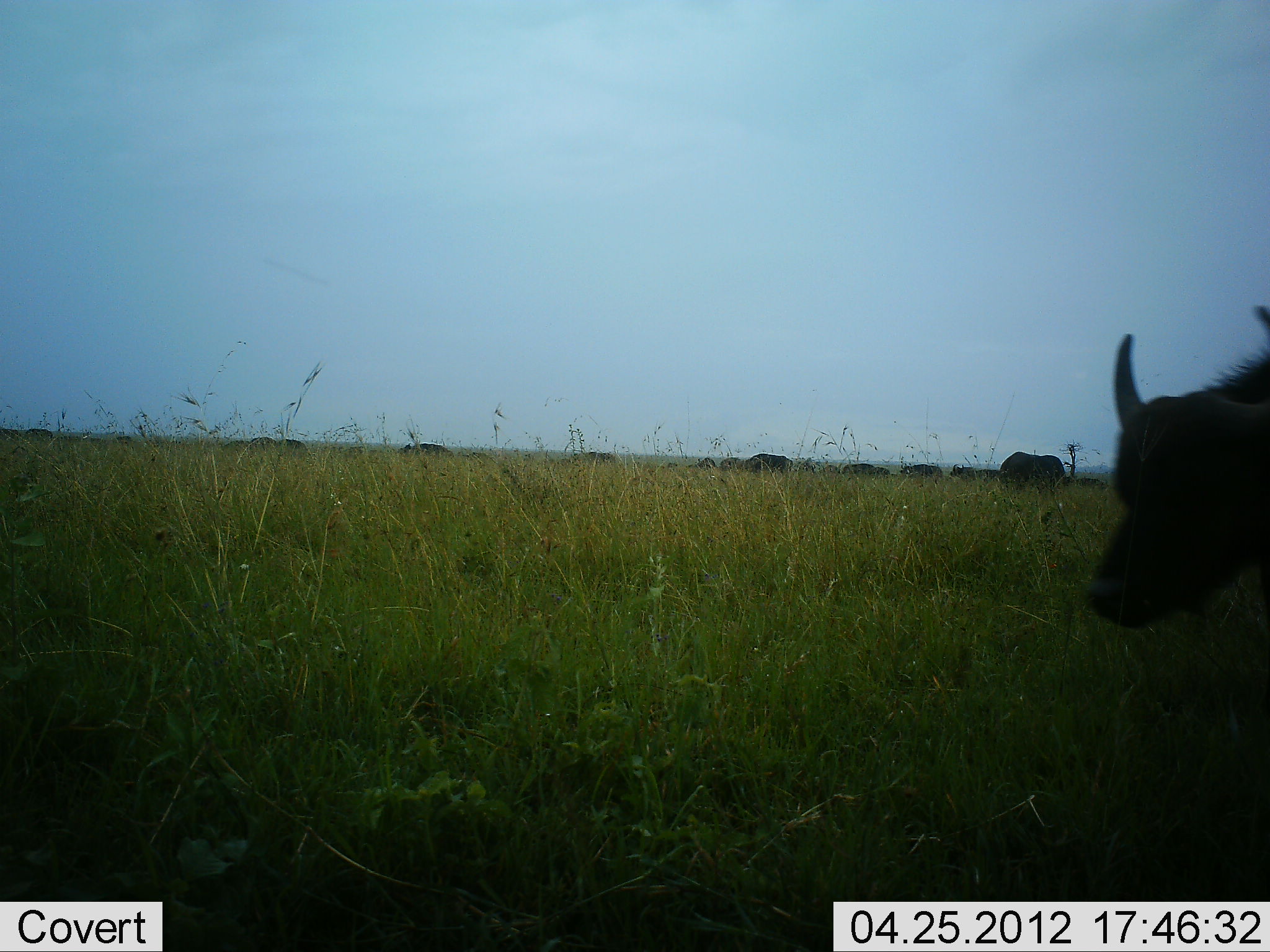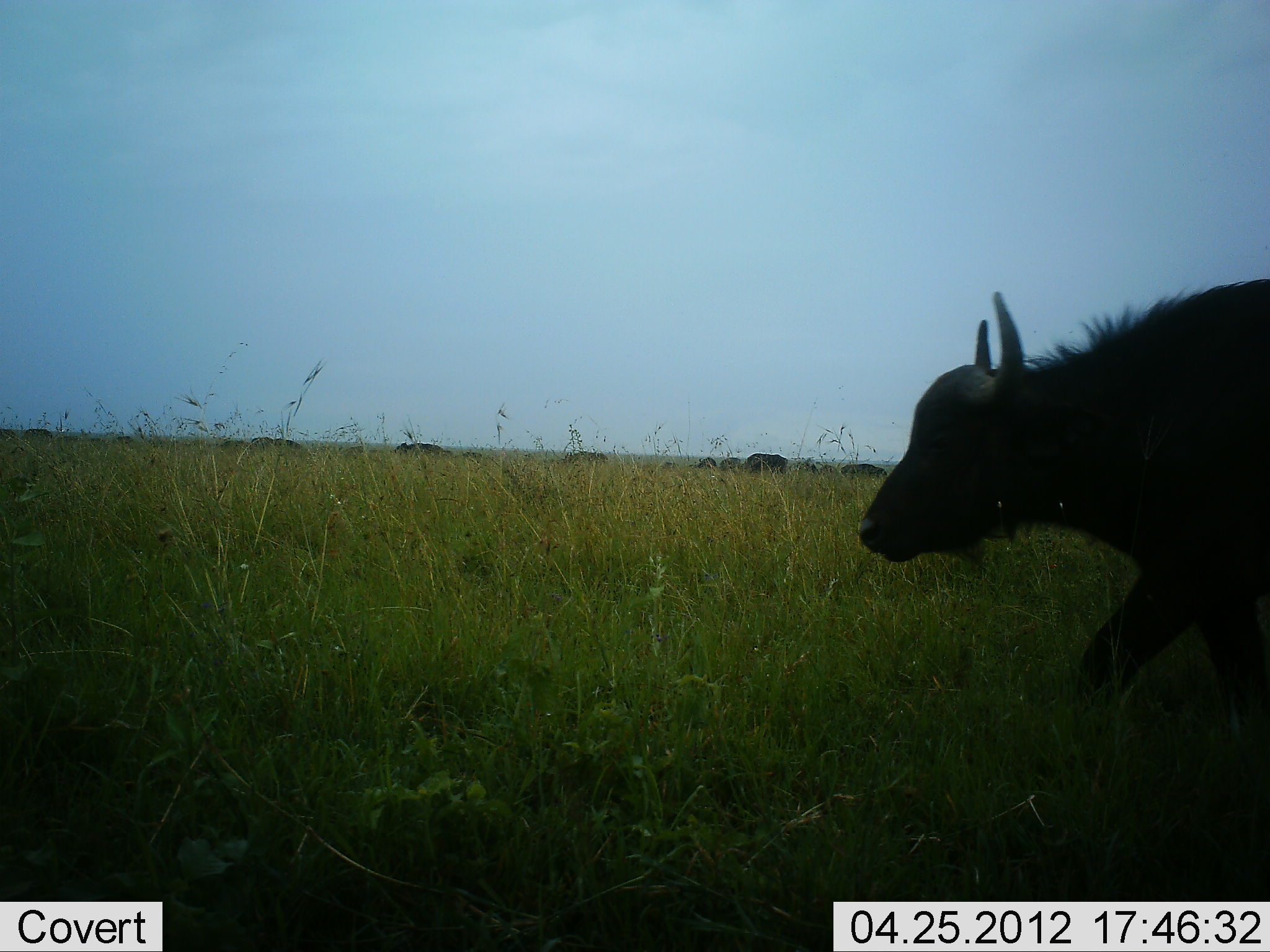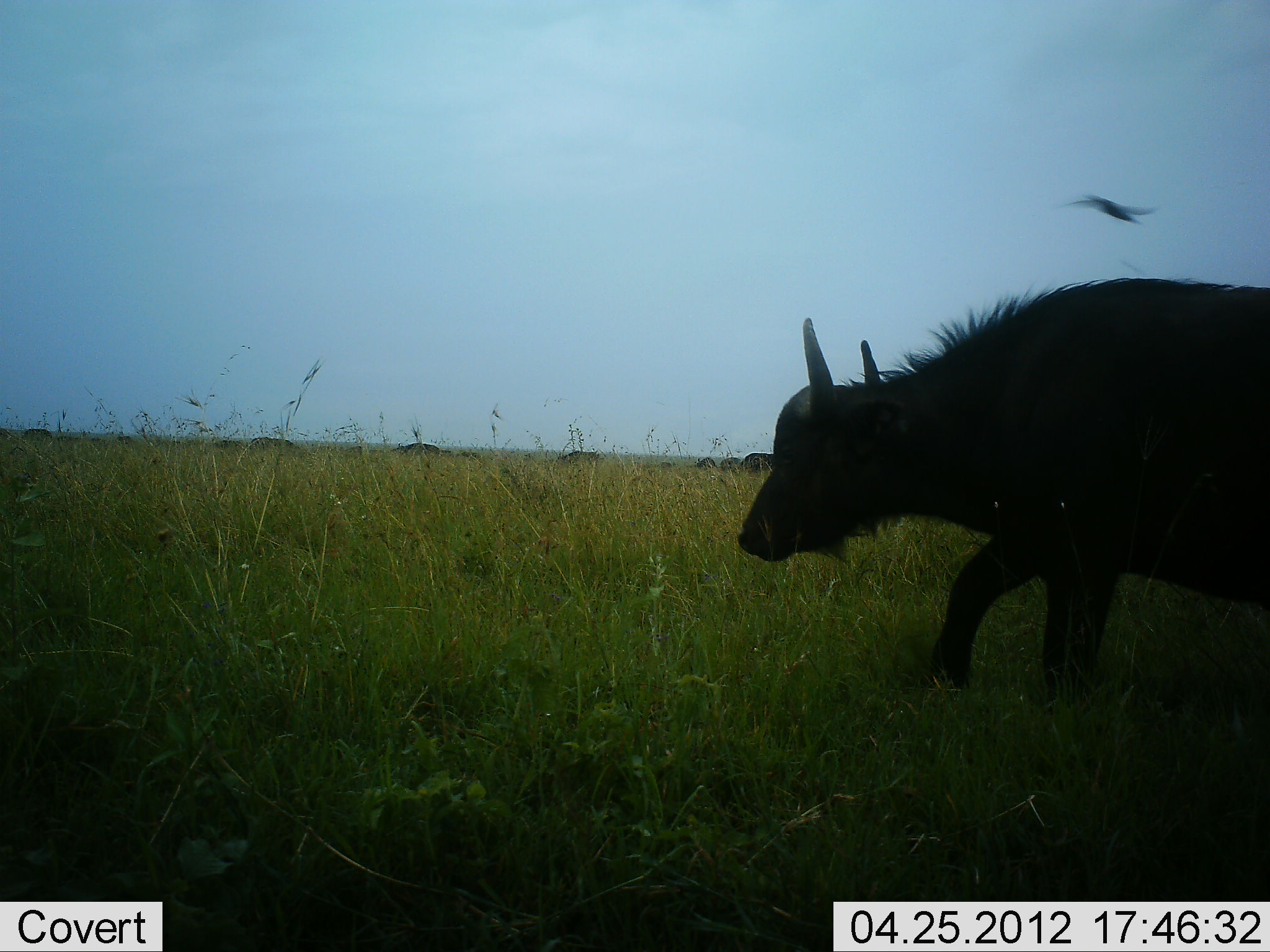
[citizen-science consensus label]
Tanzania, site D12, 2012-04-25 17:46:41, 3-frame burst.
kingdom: Animalia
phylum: Chordata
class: Mammalia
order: Artiodactyla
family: Bovidae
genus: Syncerus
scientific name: Syncerus caffer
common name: cape buffalo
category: buffalo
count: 11-50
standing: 22%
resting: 0%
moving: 89%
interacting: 0%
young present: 6%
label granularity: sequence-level